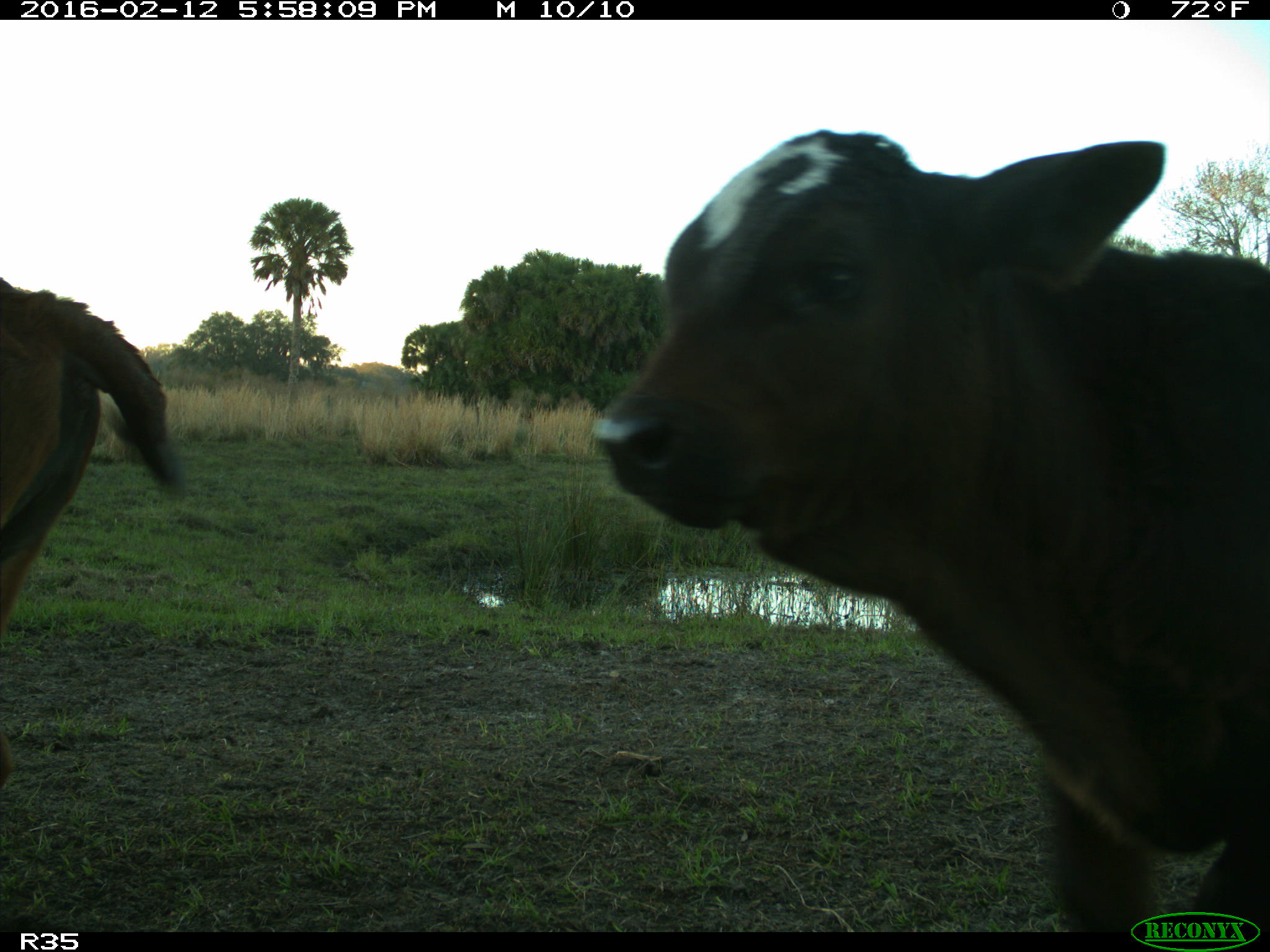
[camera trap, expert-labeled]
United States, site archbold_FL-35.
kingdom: Animalia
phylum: Chordata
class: Mammalia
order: Artiodactyla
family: Bovidae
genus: Bos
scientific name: Bos taurus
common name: domestic cow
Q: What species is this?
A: Bos taurus (domestic cow).